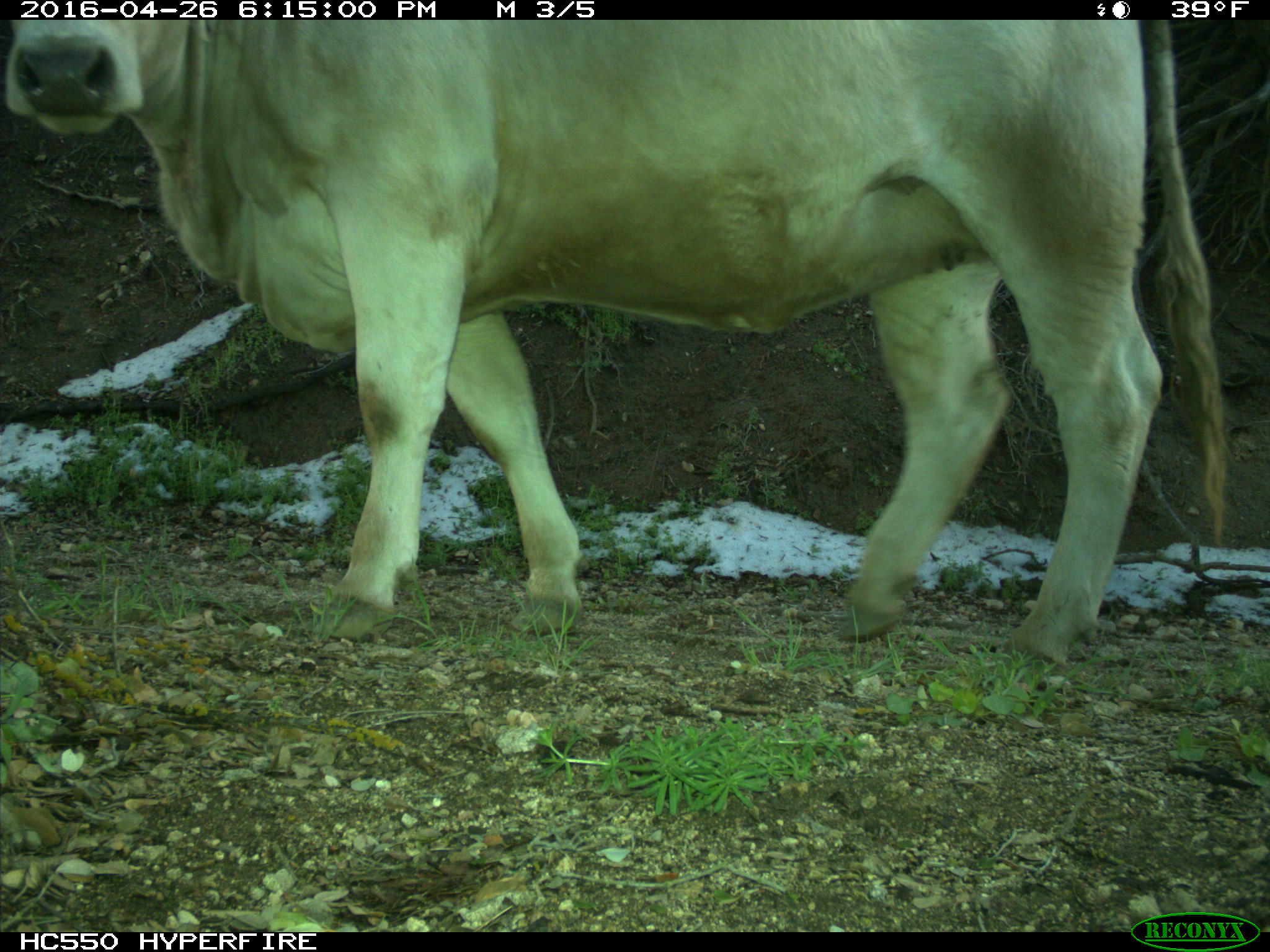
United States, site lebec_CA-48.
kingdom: Animalia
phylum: Chordata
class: Mammalia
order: Artiodactyla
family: Bovidae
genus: Bos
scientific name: Bos taurus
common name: domestic cow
Bos taurus (domestic cow).